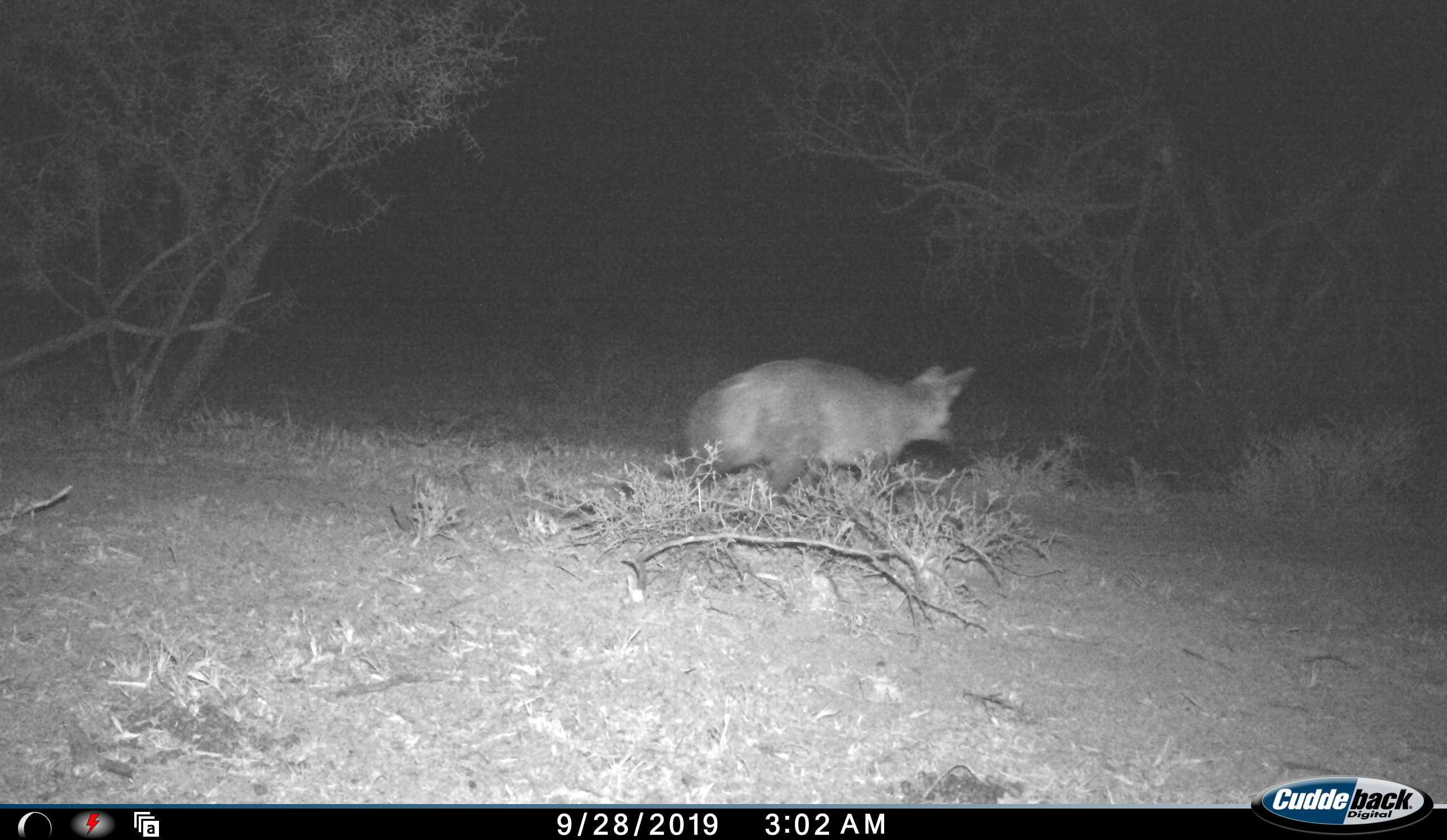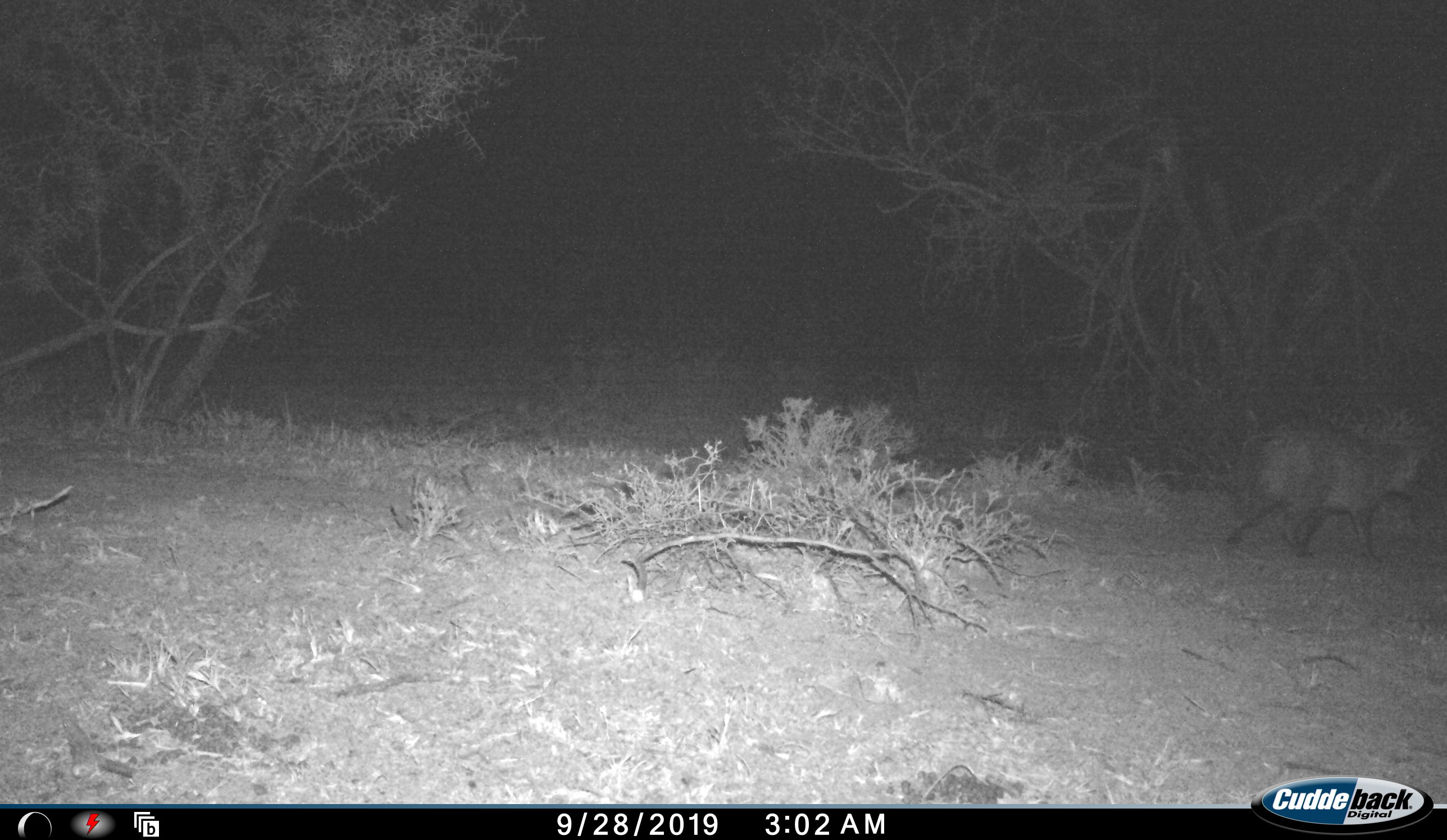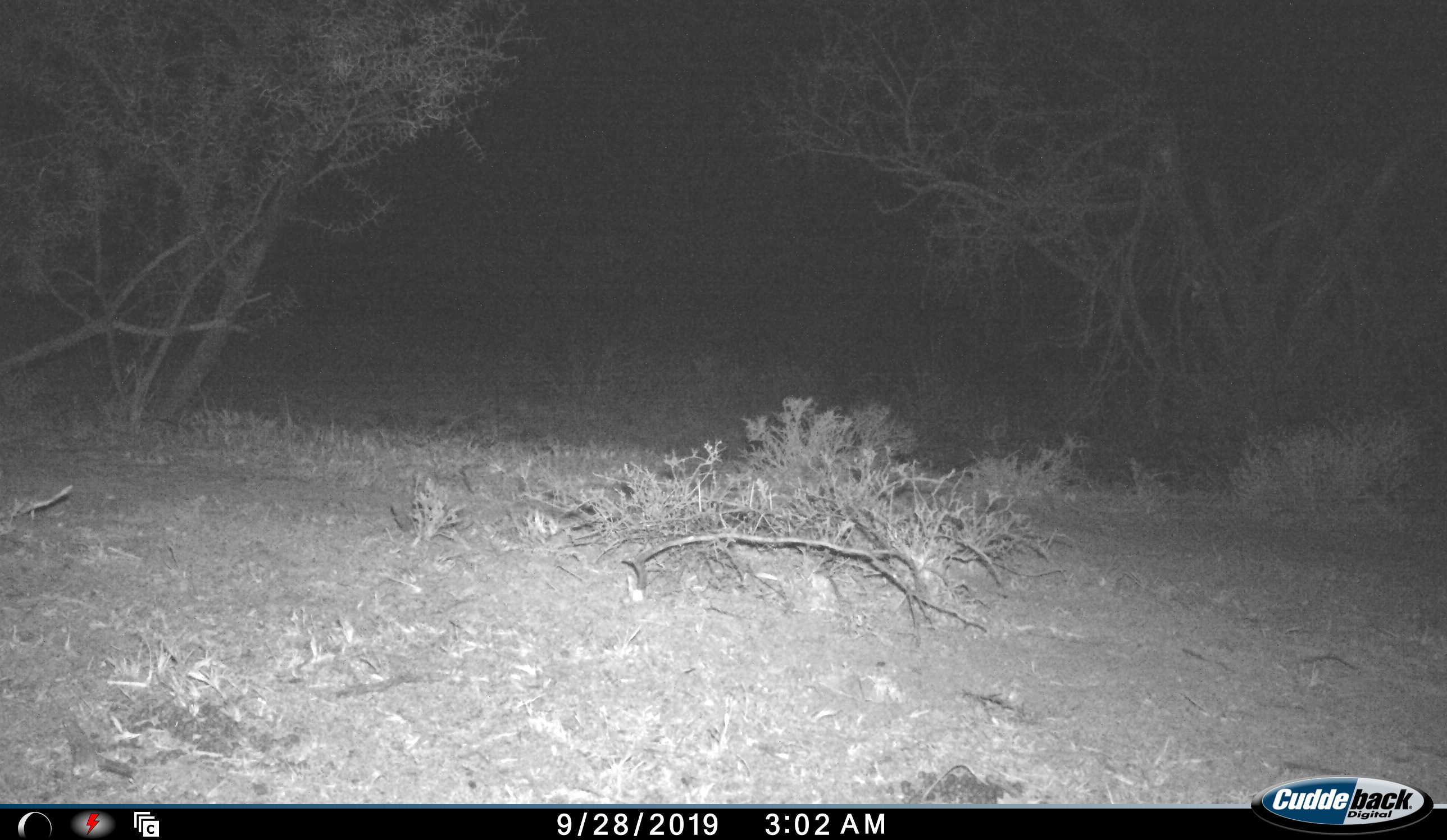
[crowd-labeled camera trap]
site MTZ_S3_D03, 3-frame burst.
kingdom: Animalia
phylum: Chordata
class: Mammalia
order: Carnivora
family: Canidae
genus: Otocyon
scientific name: Otocyon megalotis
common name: bat-eared fox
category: foxbateared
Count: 1.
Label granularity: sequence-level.